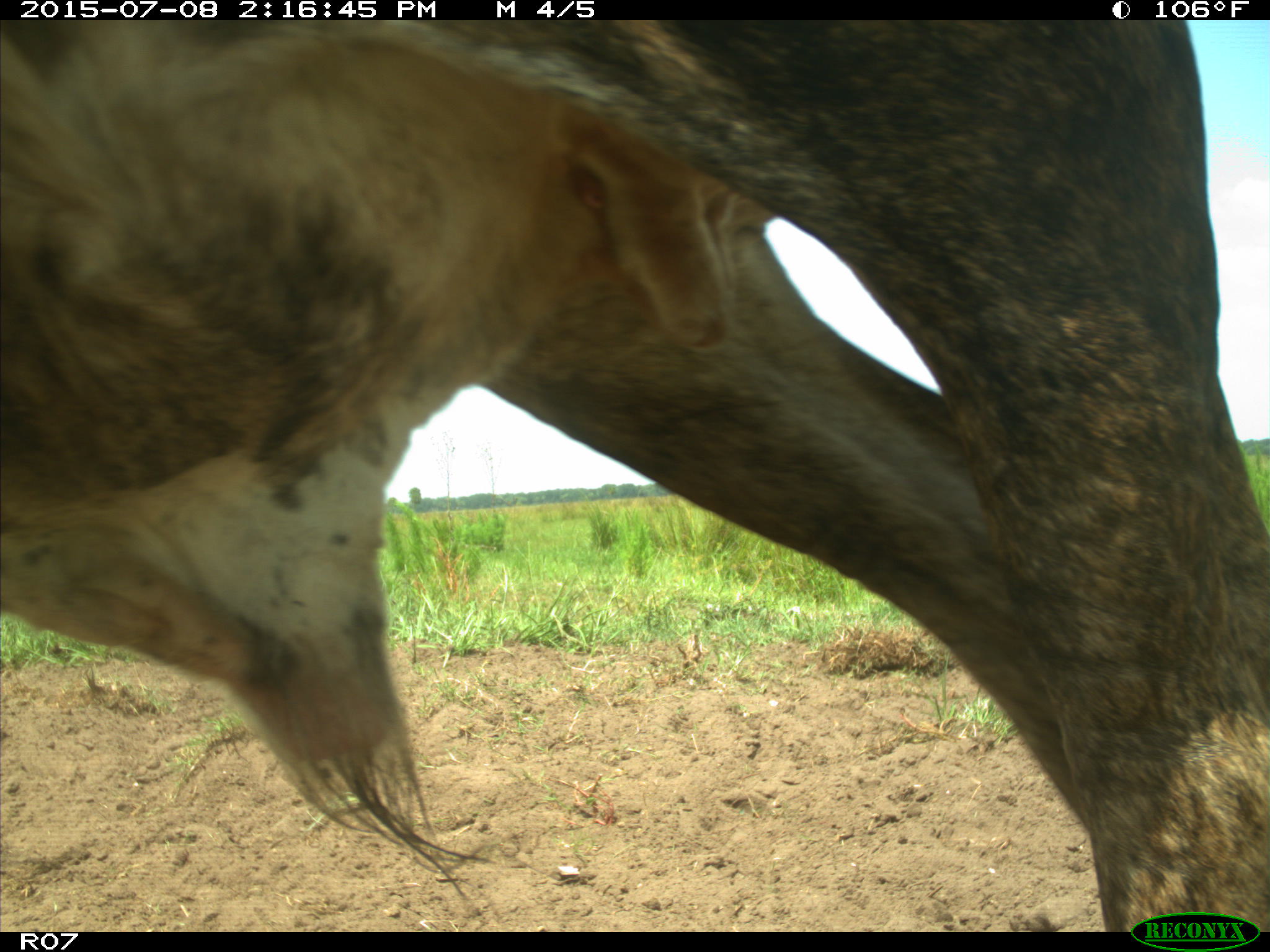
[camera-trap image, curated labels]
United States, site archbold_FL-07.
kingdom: Animalia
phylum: Chordata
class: Mammalia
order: Artiodactyla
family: Bovidae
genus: Bos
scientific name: Bos taurus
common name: domestic cow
Bos taurus (domestic cow).